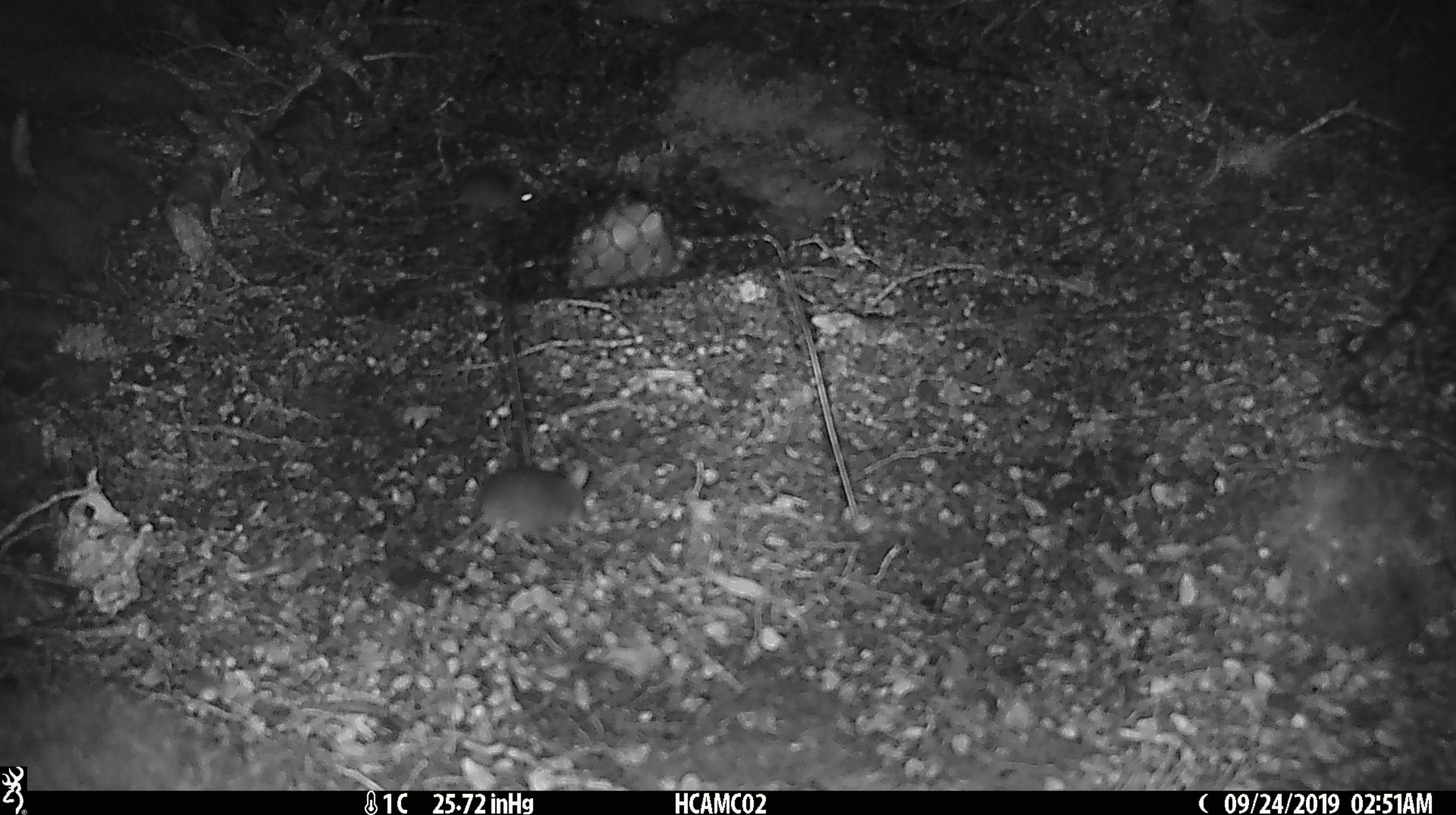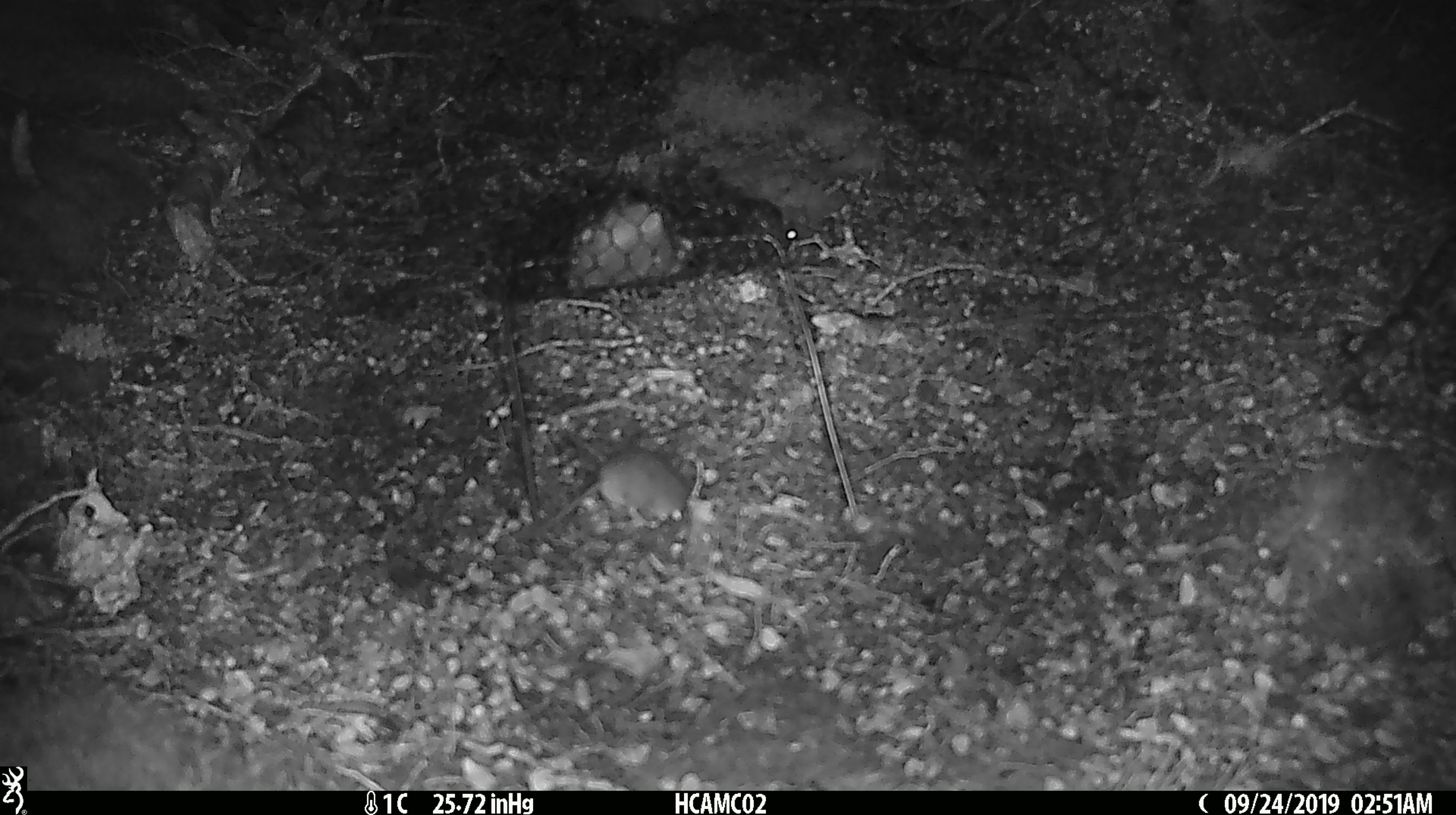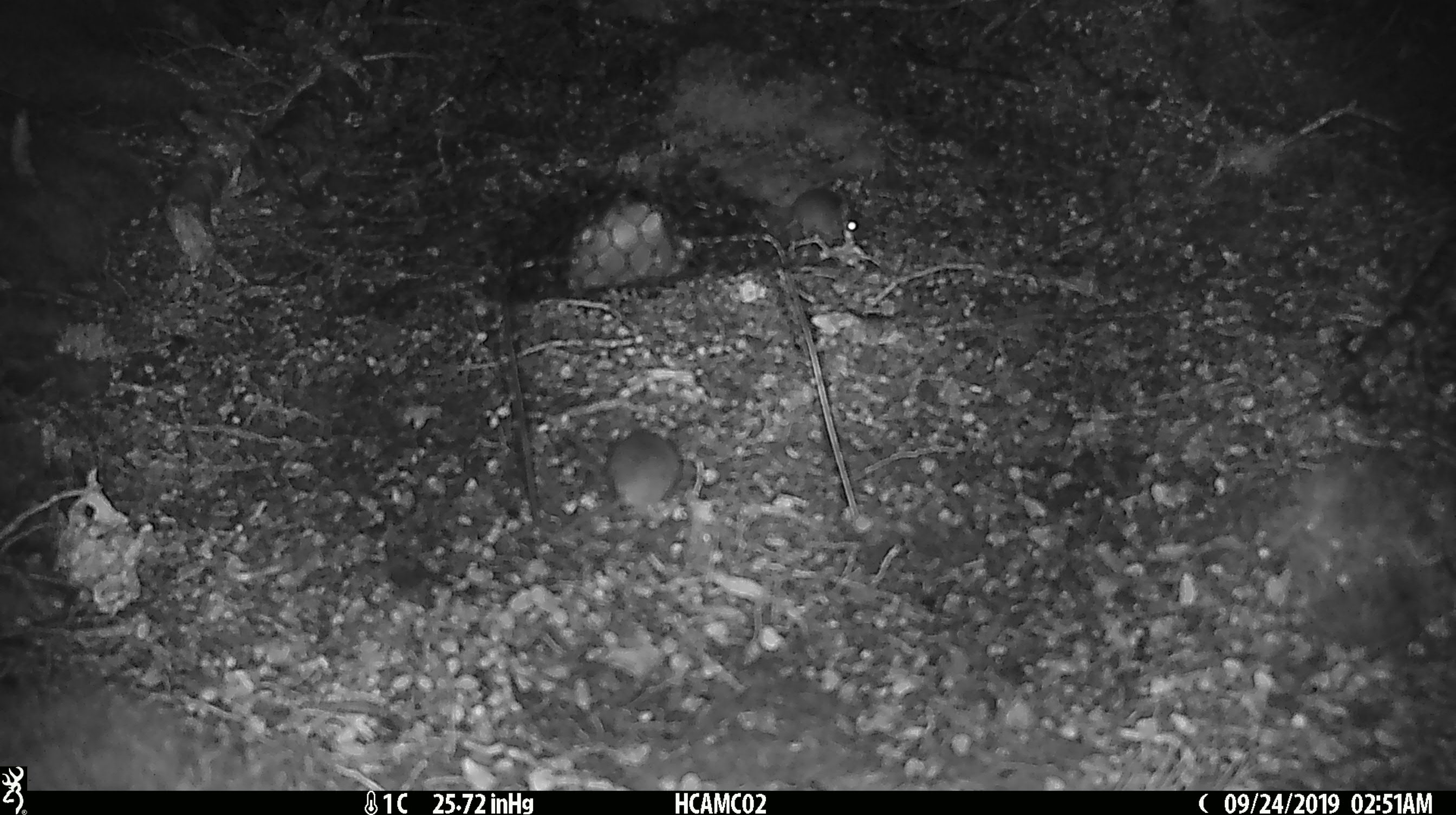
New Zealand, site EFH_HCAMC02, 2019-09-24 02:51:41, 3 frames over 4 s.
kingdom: Animalia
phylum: Chordata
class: Mammalia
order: Rodentia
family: Muridae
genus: Mus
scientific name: Mus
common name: mouse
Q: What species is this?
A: Mouse (Mus).